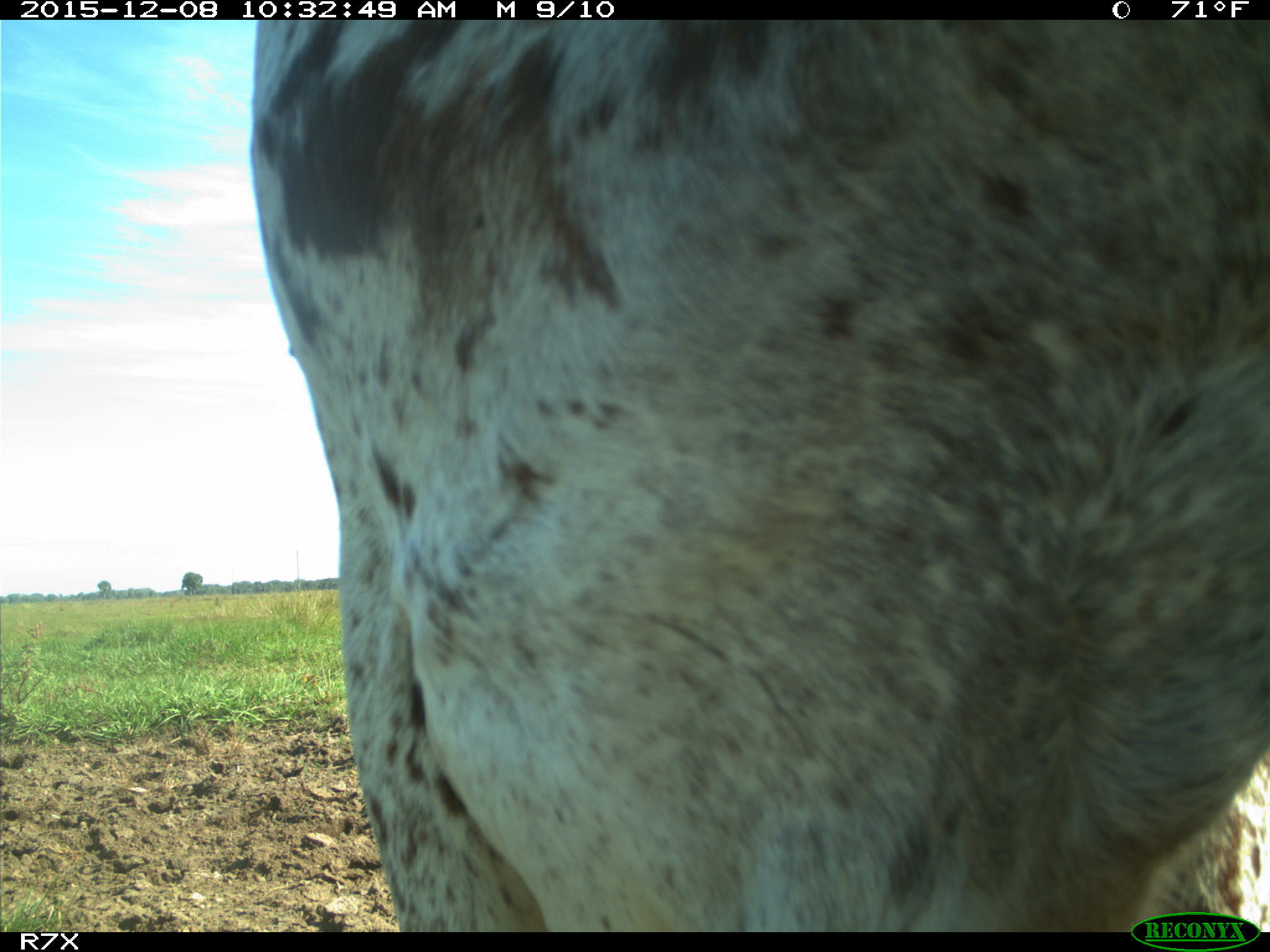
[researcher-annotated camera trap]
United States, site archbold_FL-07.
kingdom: Animalia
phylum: Chordata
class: Mammalia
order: Artiodactyla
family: Bovidae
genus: Bos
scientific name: Bos taurus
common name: domestic cow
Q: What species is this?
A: Bos taurus (domestic cow).